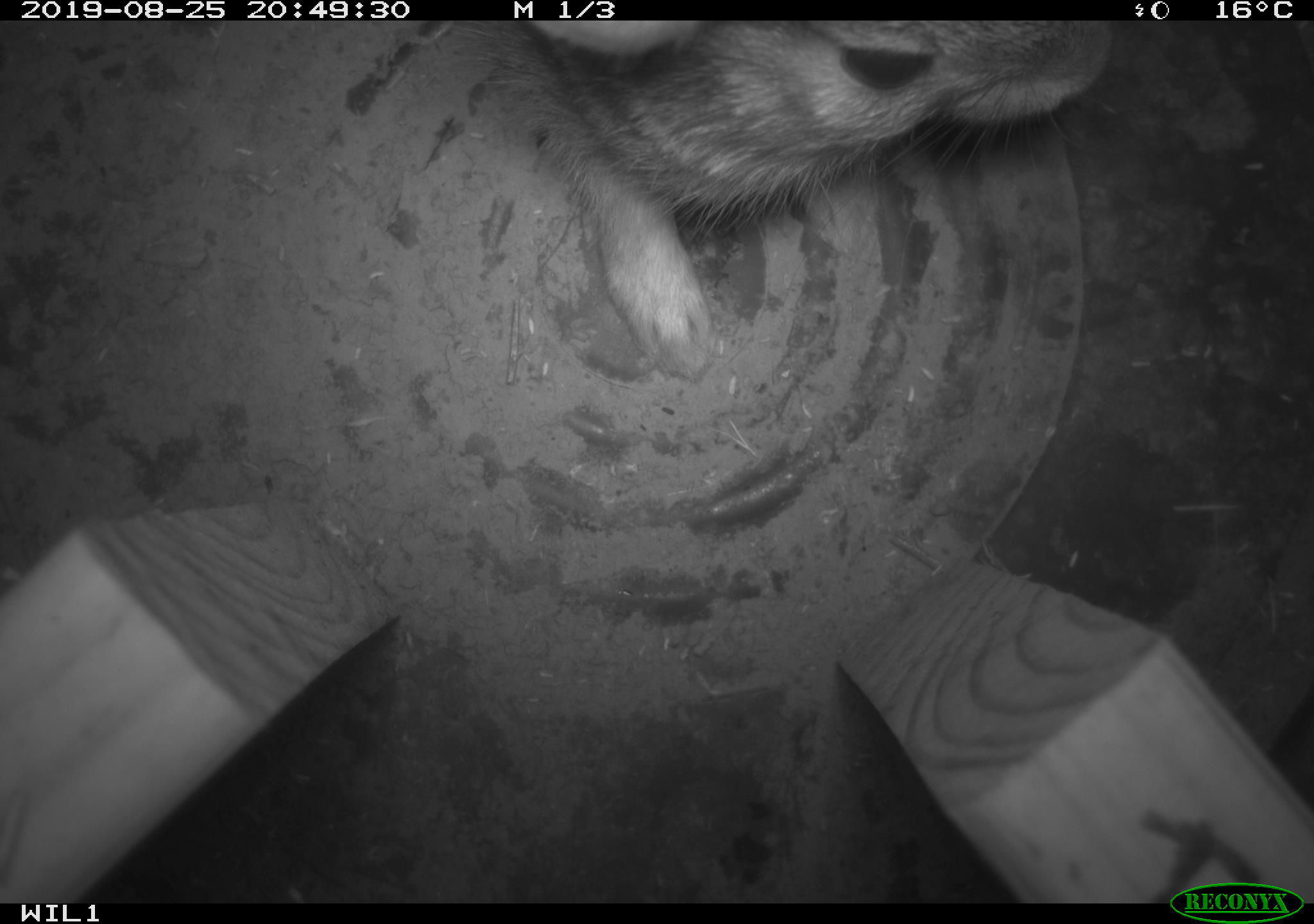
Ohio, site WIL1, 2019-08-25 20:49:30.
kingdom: Animalia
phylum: Chordata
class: Mammalia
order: Lagomorpha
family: Leporidae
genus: Sylvilagus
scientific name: Sylvilagus floridanus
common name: eastern cottontail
Eastern cottontail (Sylvilagus floridanus).